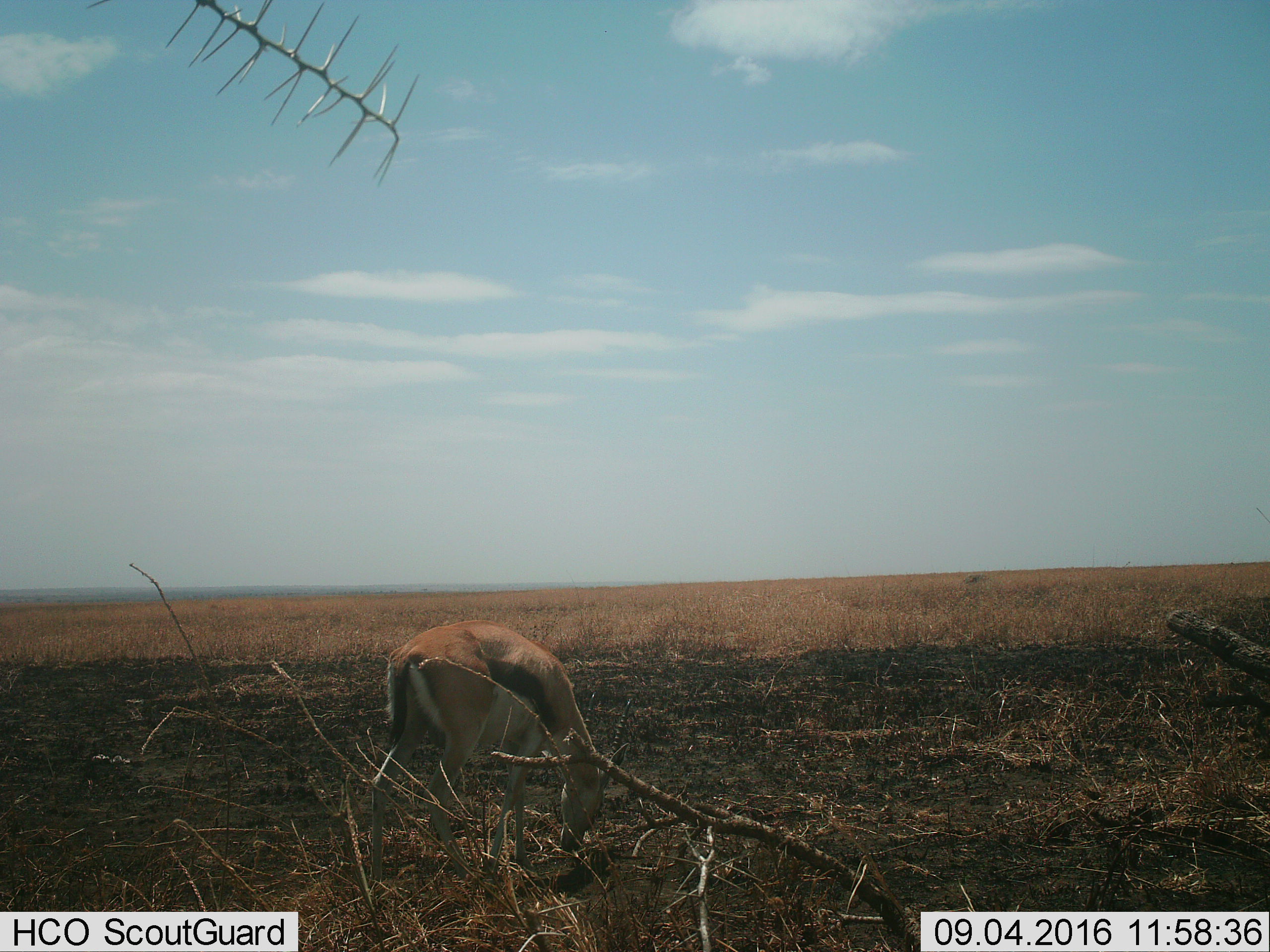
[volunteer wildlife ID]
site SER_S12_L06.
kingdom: Animalia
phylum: Chordata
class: Mammalia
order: Artiodactyla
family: Bovidae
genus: Eudorcas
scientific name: Eudorcas thomsonii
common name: thomson's gazelle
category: gazellethomsons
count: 1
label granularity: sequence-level